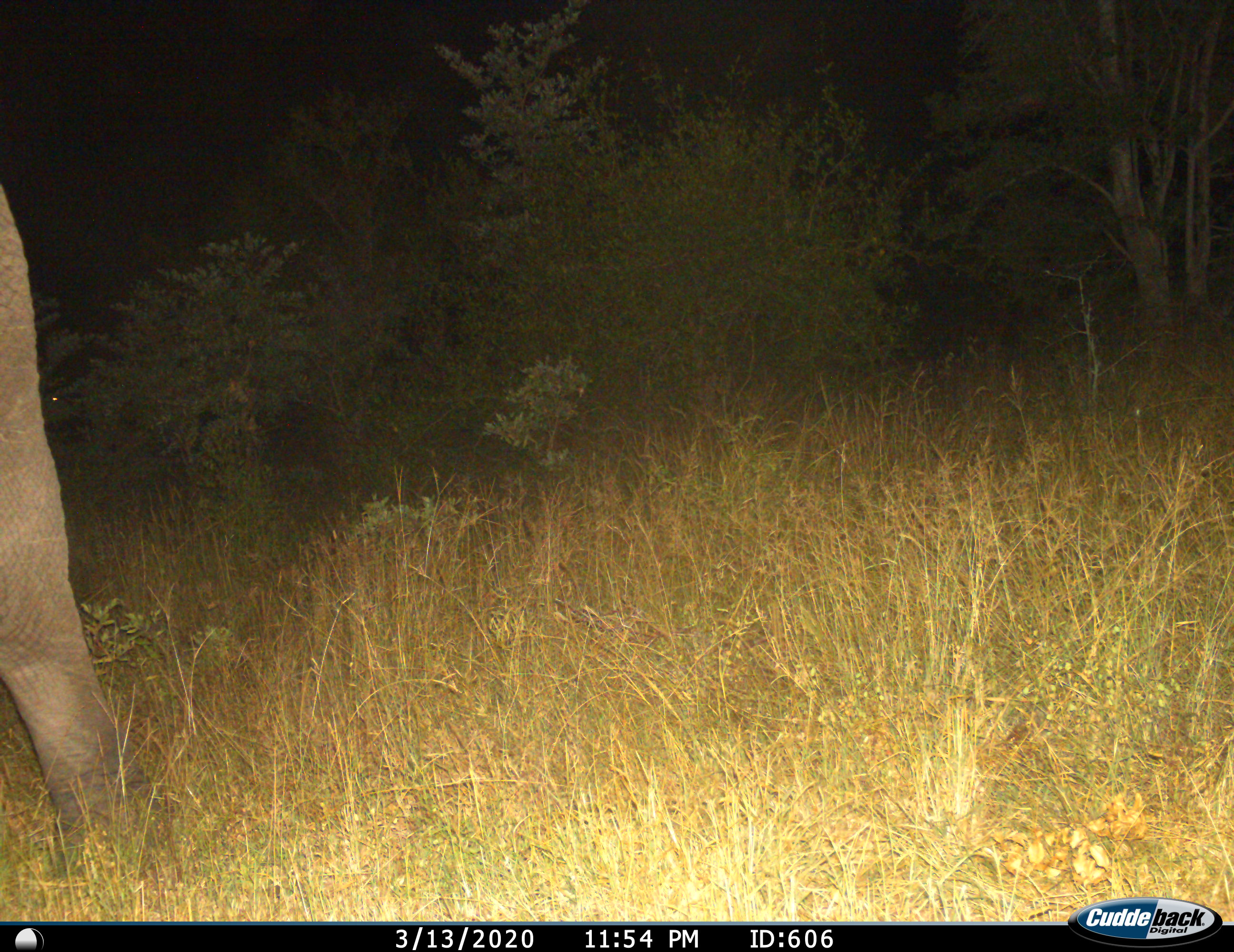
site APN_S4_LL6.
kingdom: Animalia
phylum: Chordata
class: Mammalia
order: Proboscidea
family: Elephantidae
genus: Loxodonta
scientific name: Loxodonta africana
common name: african bush elephant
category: elephant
Elephant (african bush elephant) (Loxodonta africana), count 1. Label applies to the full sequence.